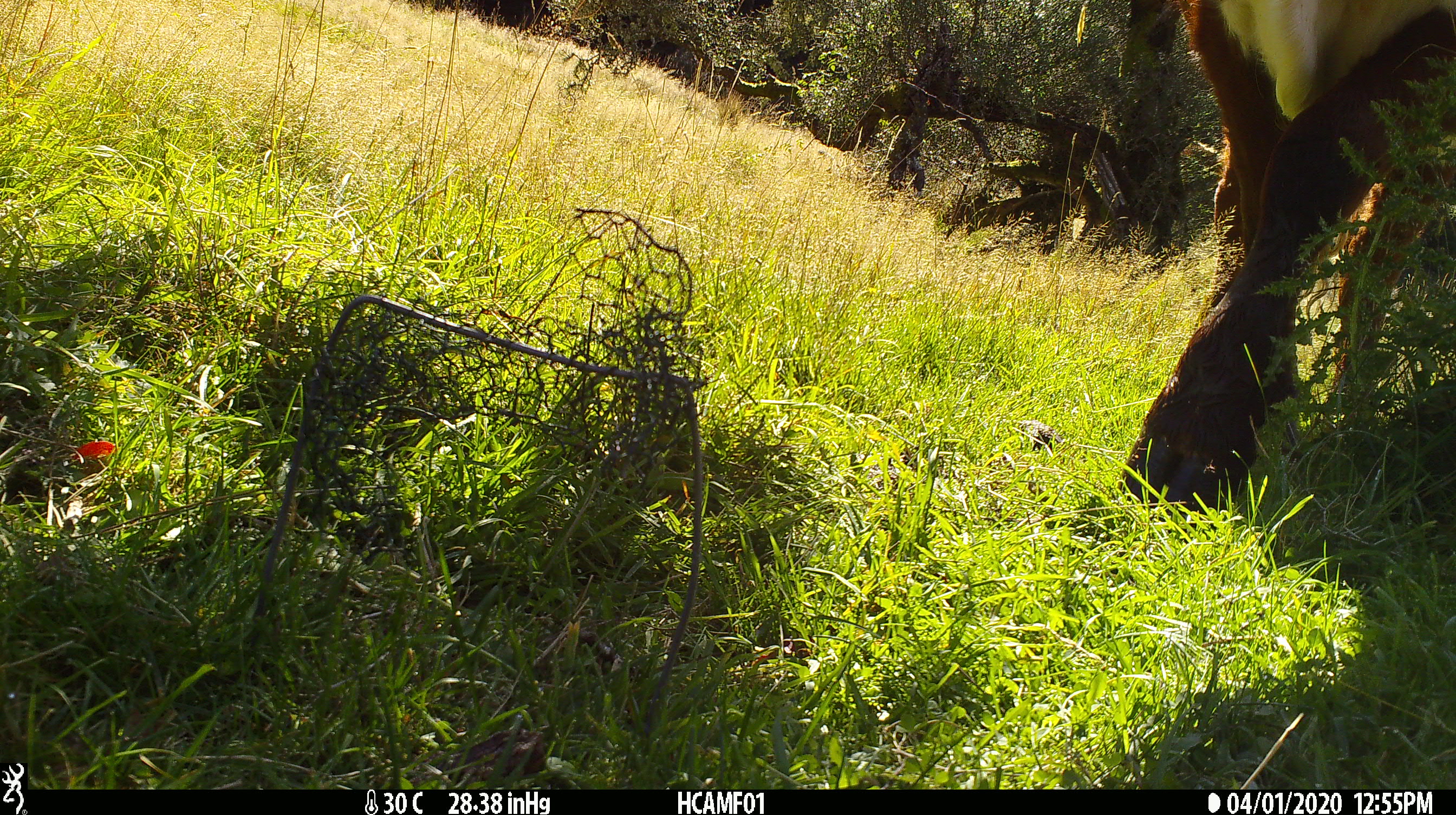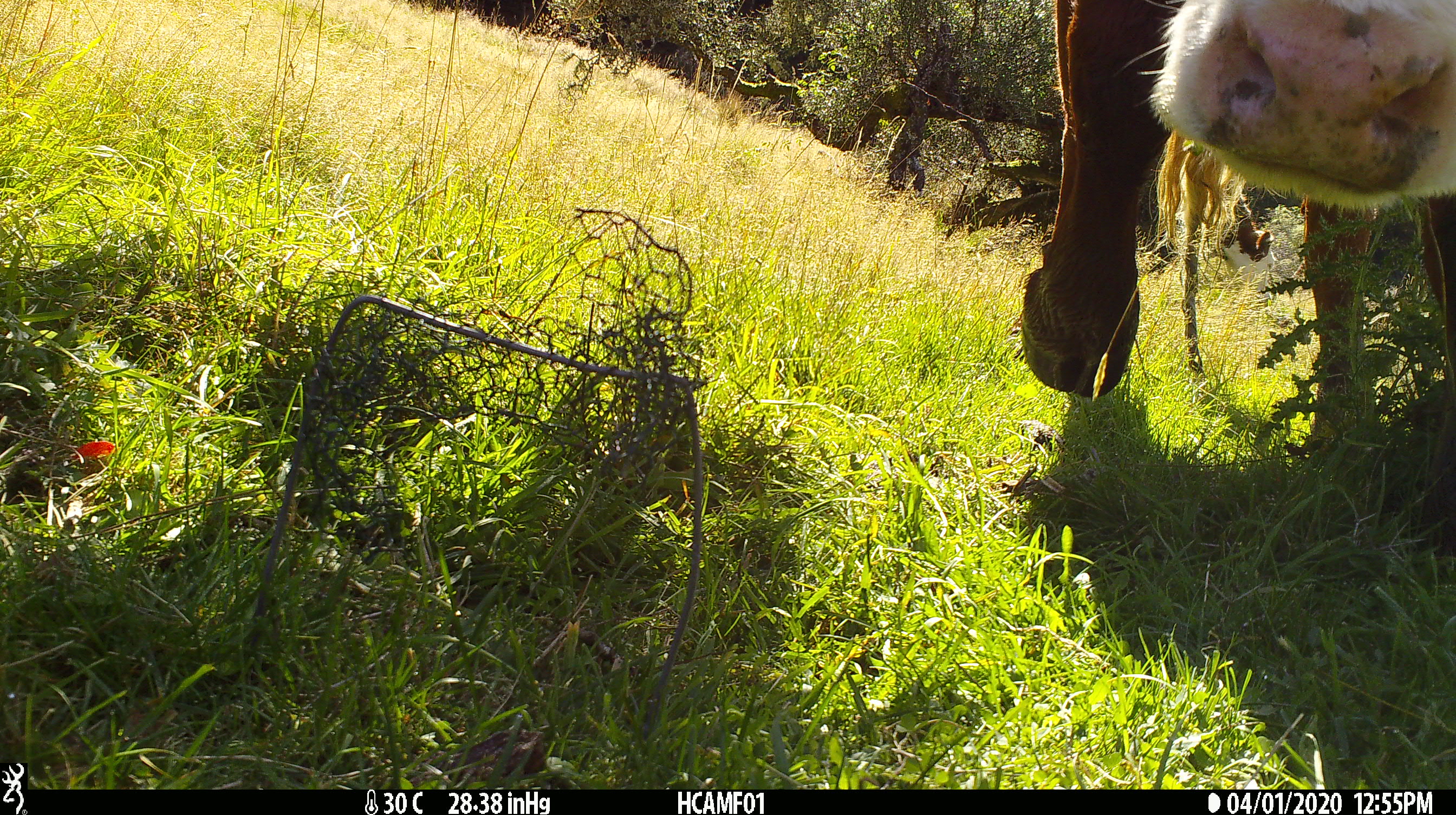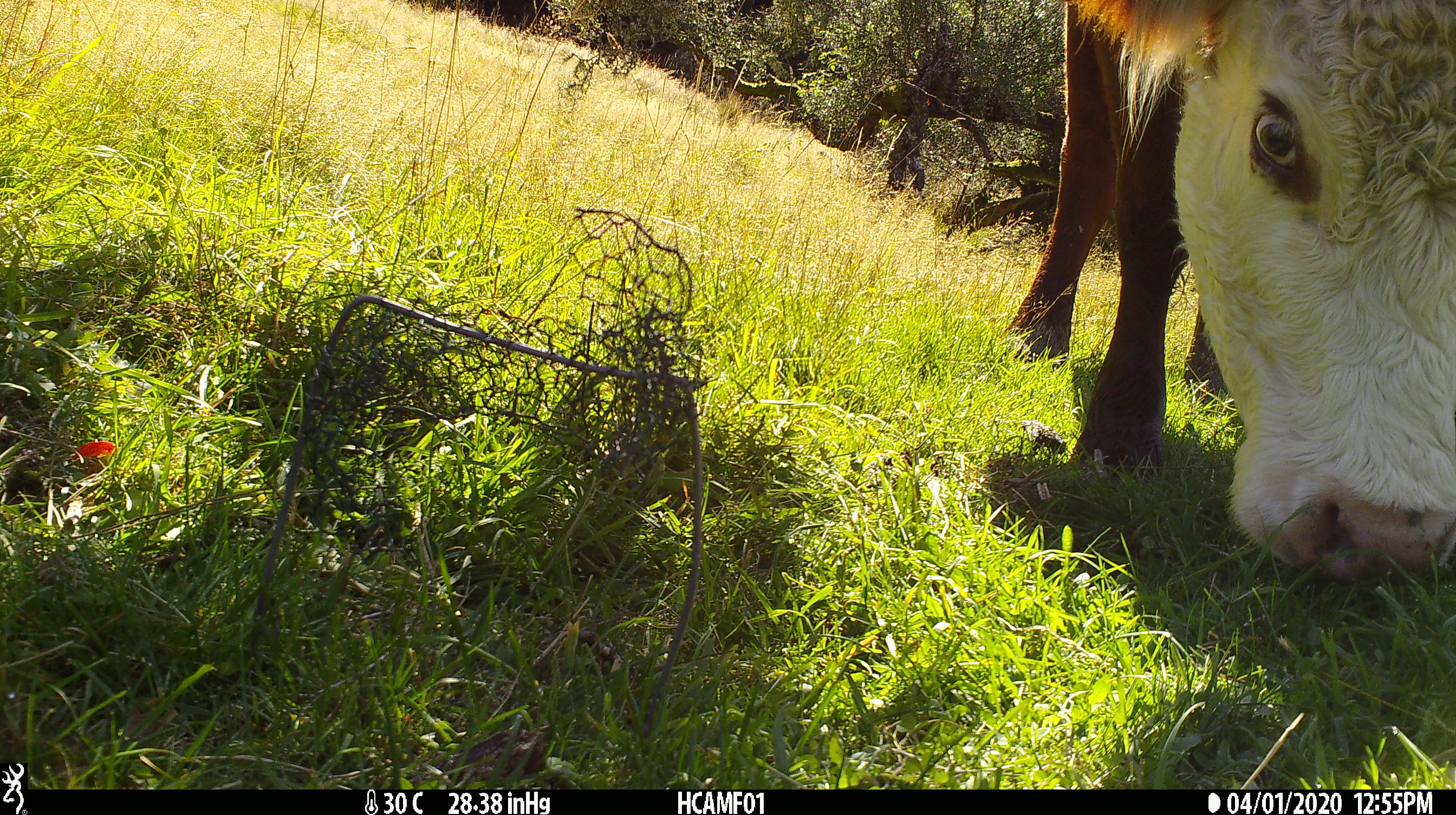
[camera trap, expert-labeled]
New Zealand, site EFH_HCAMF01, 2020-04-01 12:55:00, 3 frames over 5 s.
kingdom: Animalia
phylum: Chordata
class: Mammalia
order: Artiodactyla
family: Bovidae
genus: Bos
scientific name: Bos taurus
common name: domestic cow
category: cow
Cow (domestic cow) (Bos taurus).